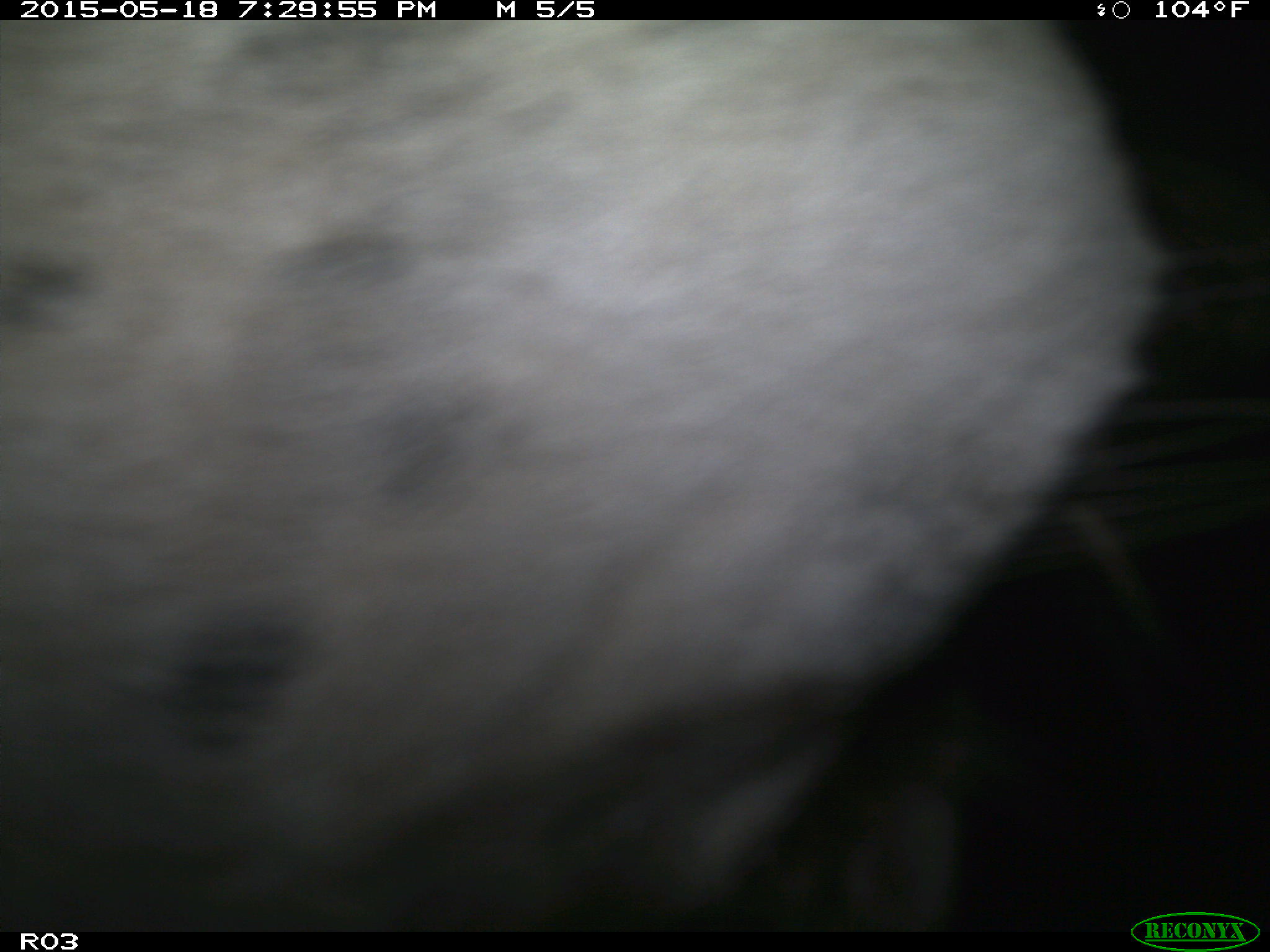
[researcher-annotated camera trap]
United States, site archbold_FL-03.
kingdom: Animalia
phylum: Chordata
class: Mammalia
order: Artiodactyla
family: Bovidae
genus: Bos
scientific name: Bos taurus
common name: domestic cow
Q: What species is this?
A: Bos taurus (domestic cow).